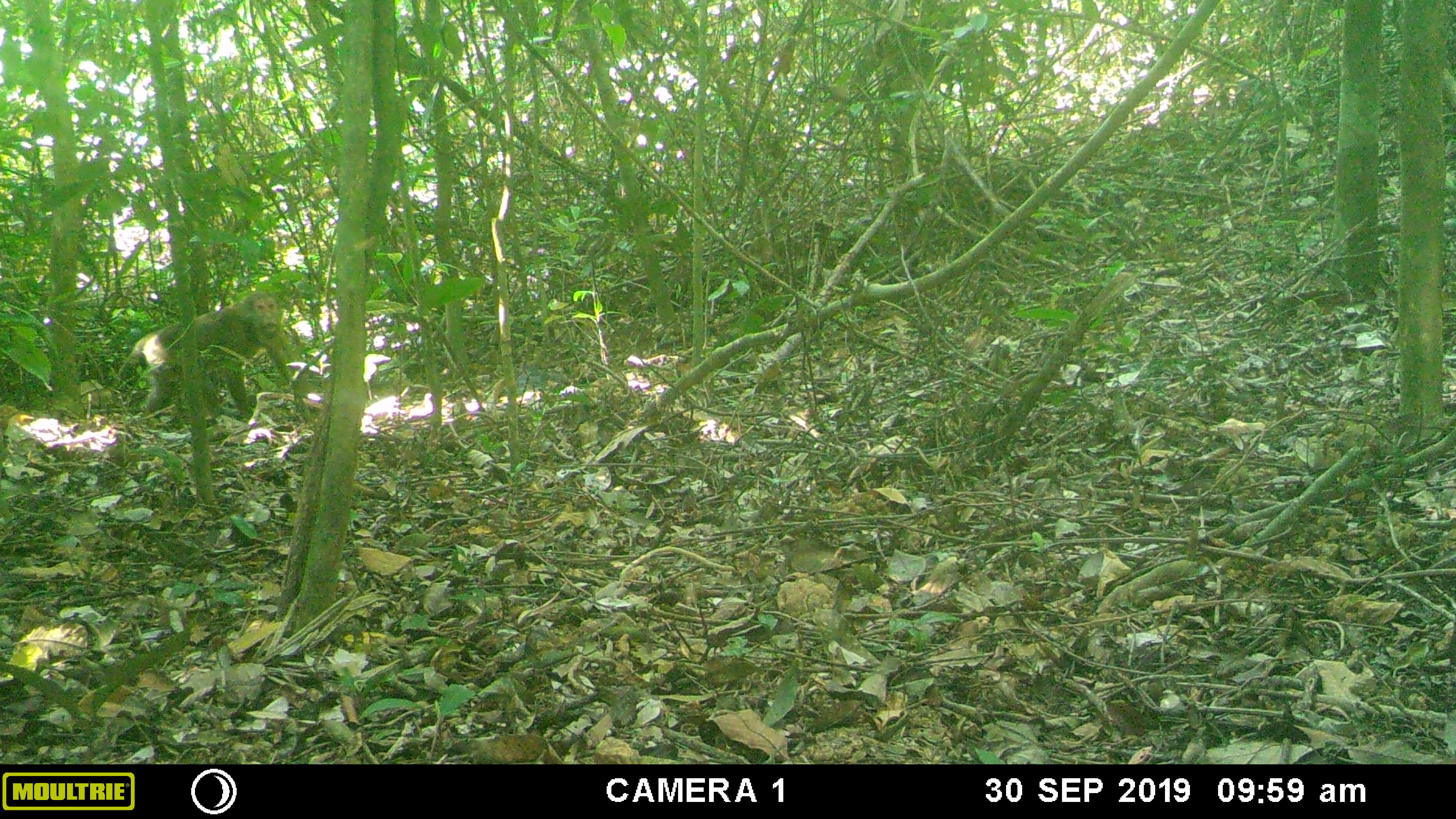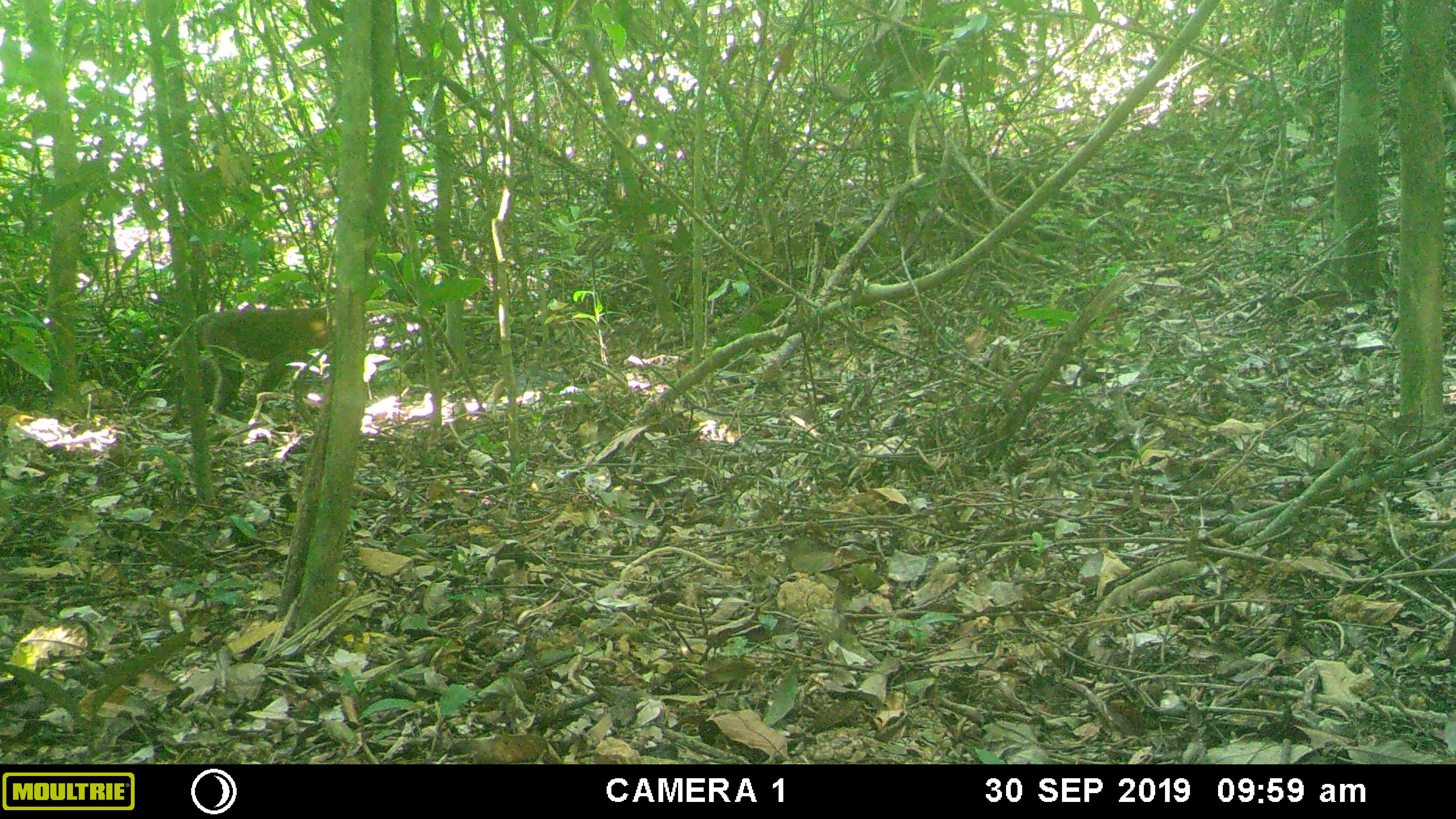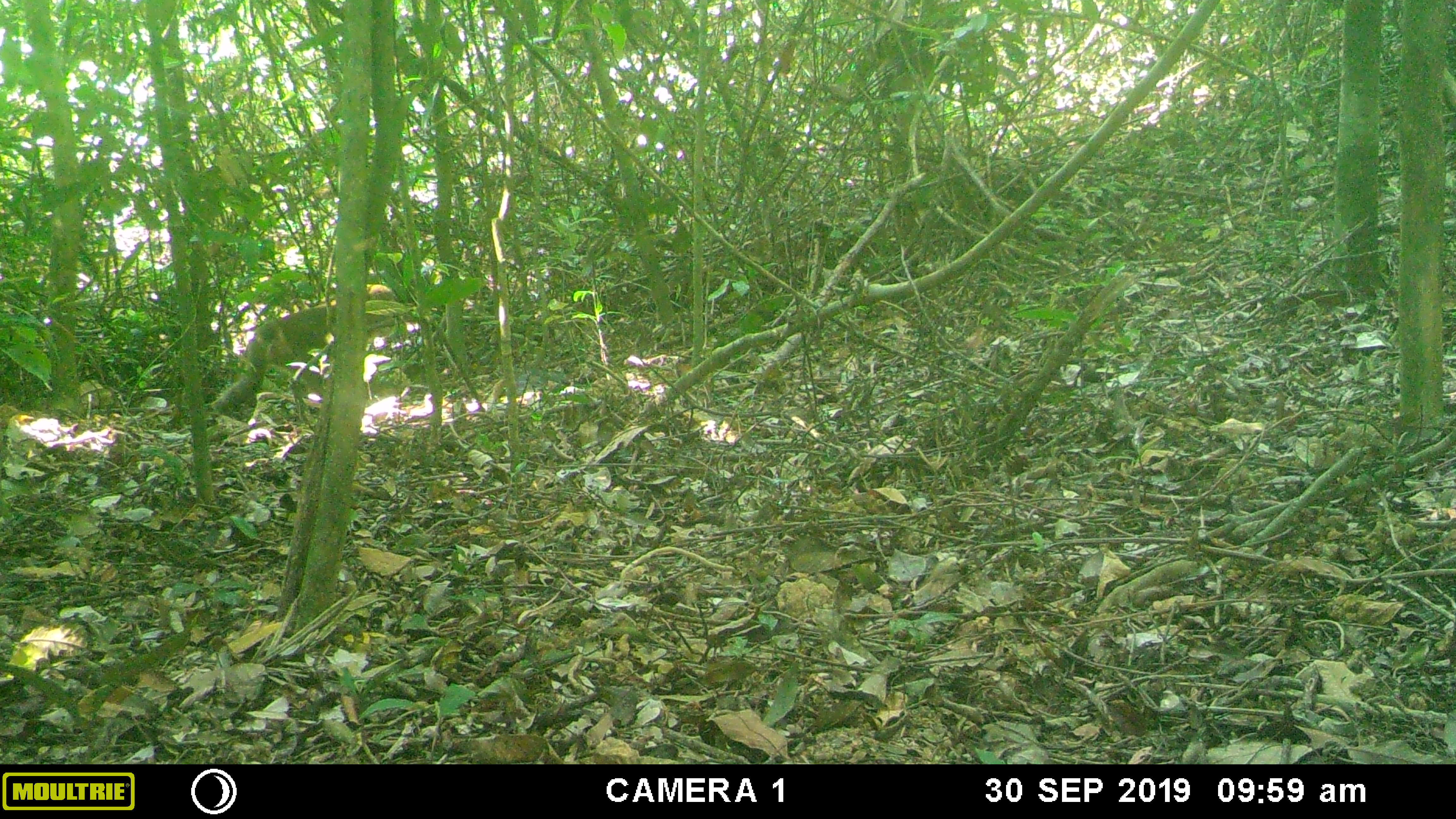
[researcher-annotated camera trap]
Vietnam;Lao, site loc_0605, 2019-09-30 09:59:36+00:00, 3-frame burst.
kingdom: Animalia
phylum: Chordata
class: Mammalia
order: Primates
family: Cercopithecidae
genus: Macaca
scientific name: Macaca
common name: macaques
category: assam or rhesus macaque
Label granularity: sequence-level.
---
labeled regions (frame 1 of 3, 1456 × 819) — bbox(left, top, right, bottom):
assam or rhesus macaque: bbox(117, 289, 309, 416)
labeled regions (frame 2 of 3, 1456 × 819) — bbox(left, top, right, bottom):
assam or rhesus macaque: bbox(168, 306, 354, 422)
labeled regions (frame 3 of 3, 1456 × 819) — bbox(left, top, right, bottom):
assam or rhesus macaque: bbox(211, 283, 400, 418)